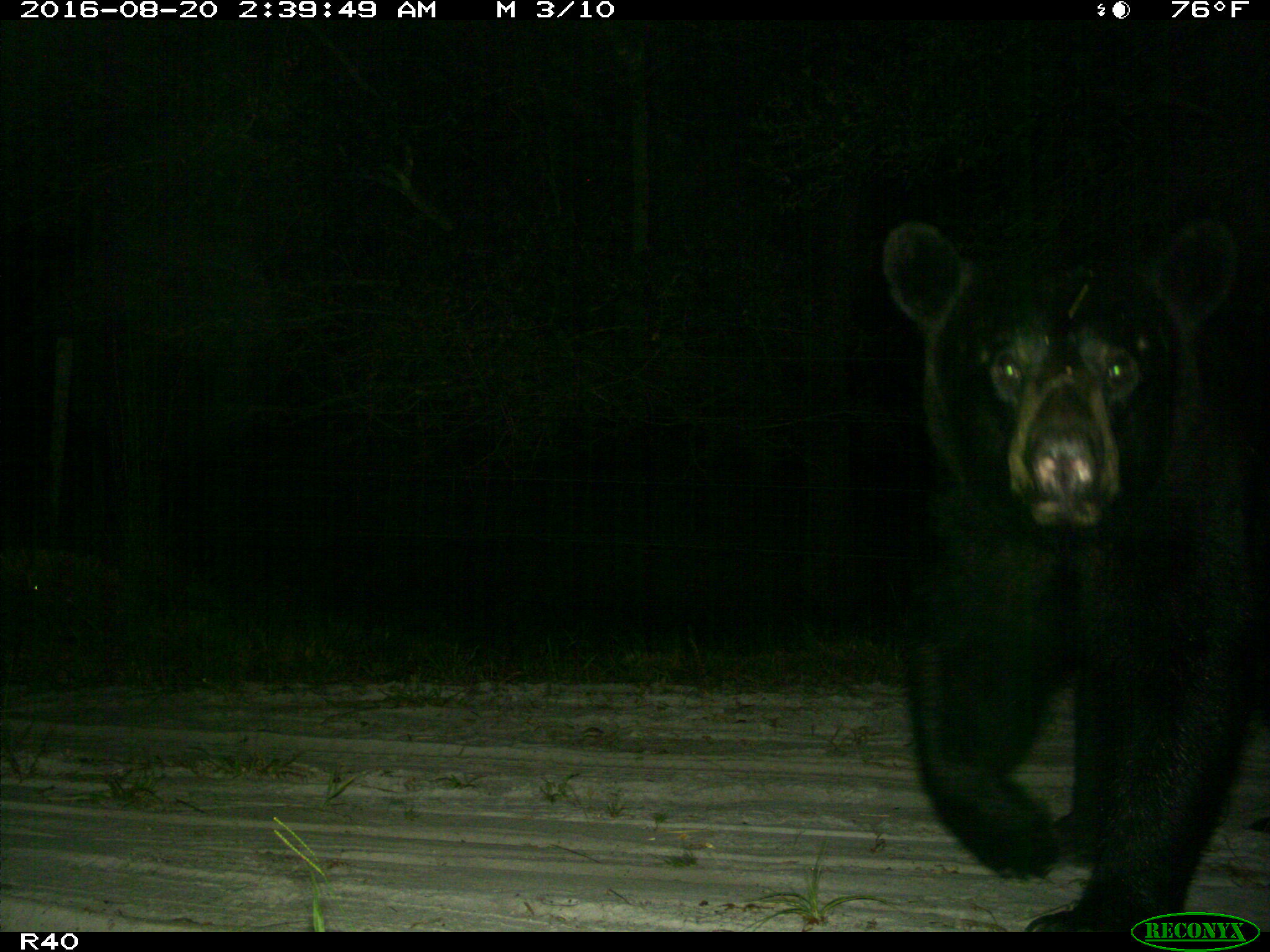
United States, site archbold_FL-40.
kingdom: Animalia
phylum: Chordata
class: Mammalia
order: Carnivora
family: Ursidae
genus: Ursus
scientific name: Ursus americanus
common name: american black bear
Ursus americanus (american black bear).